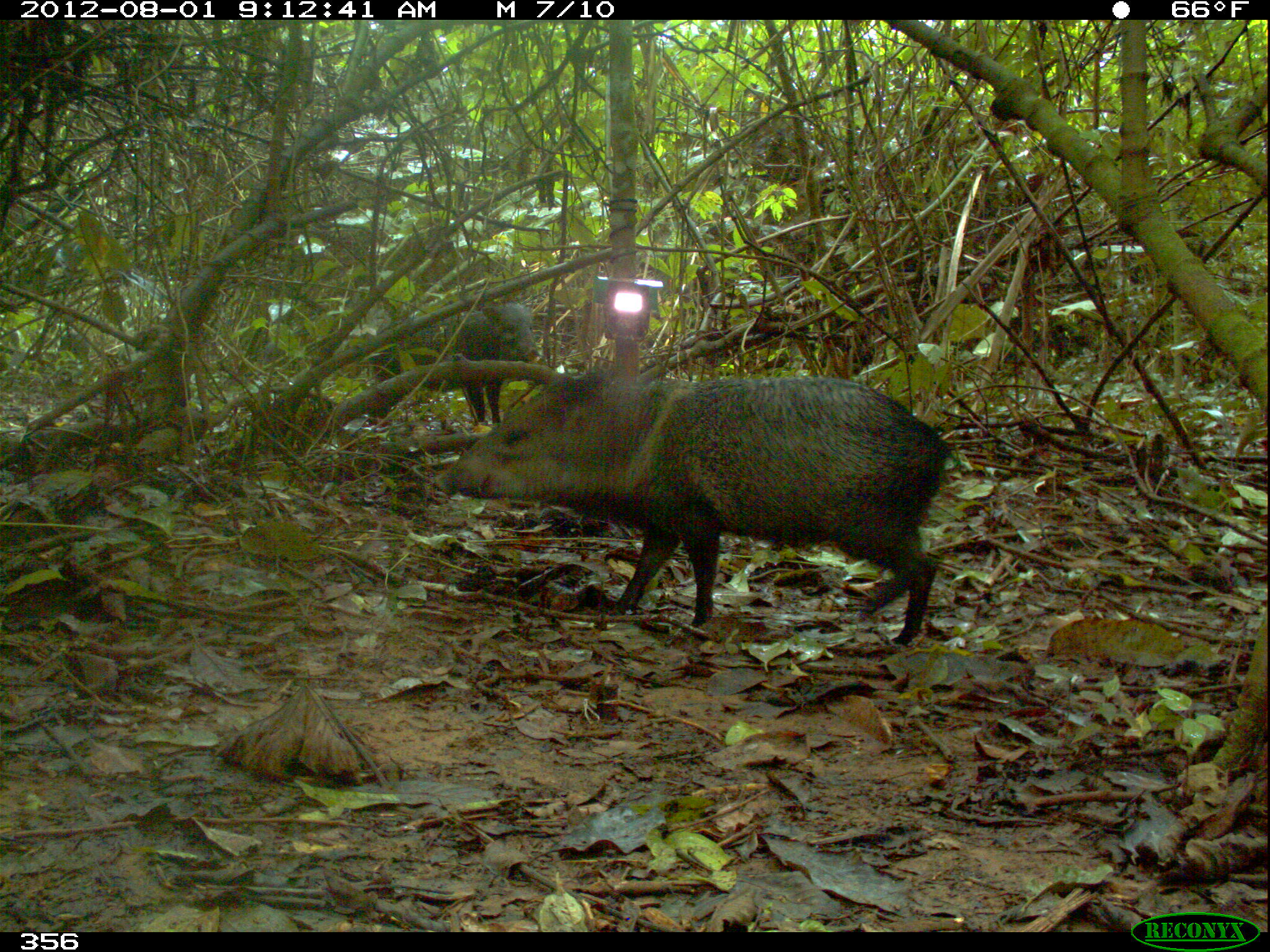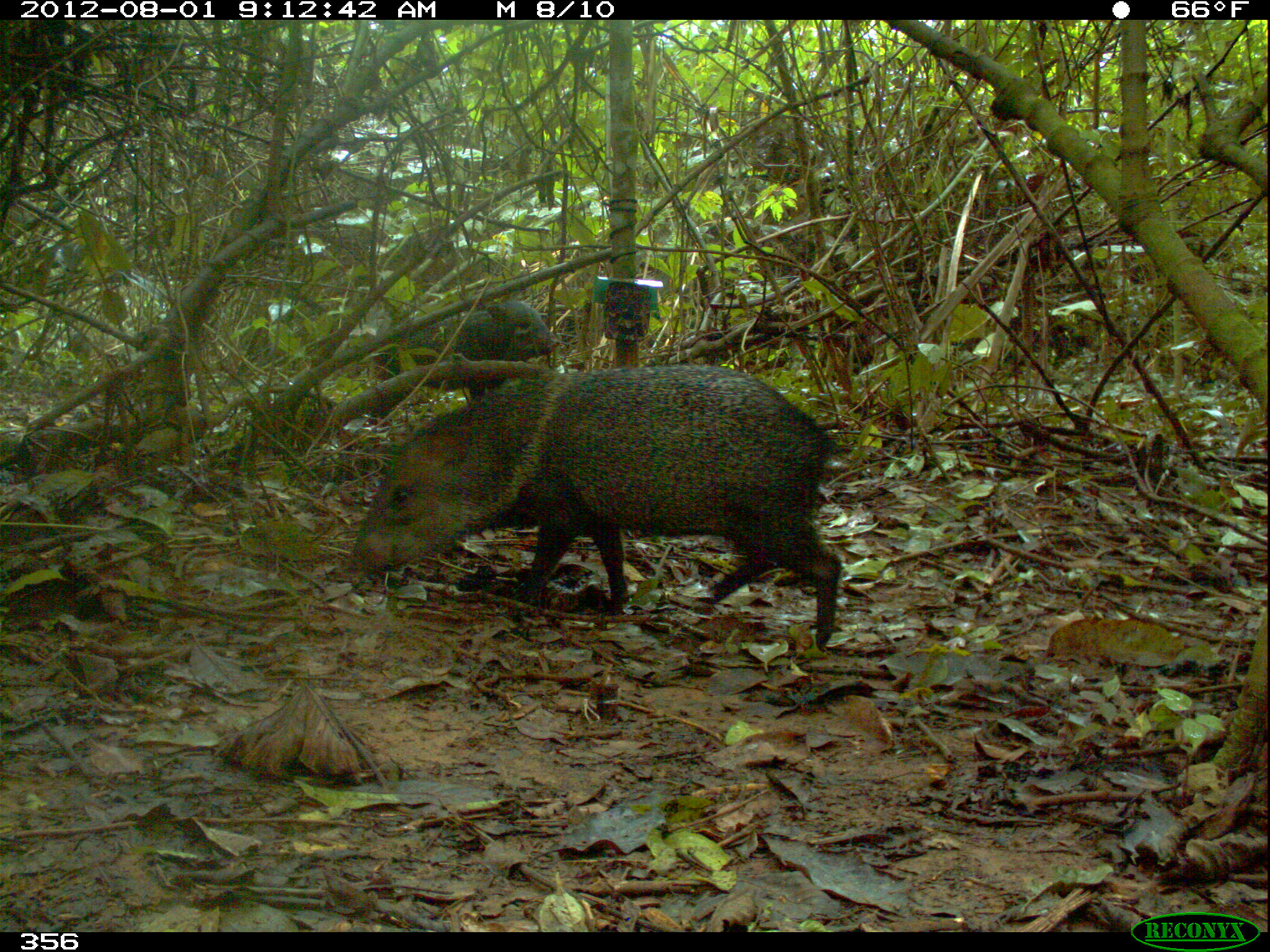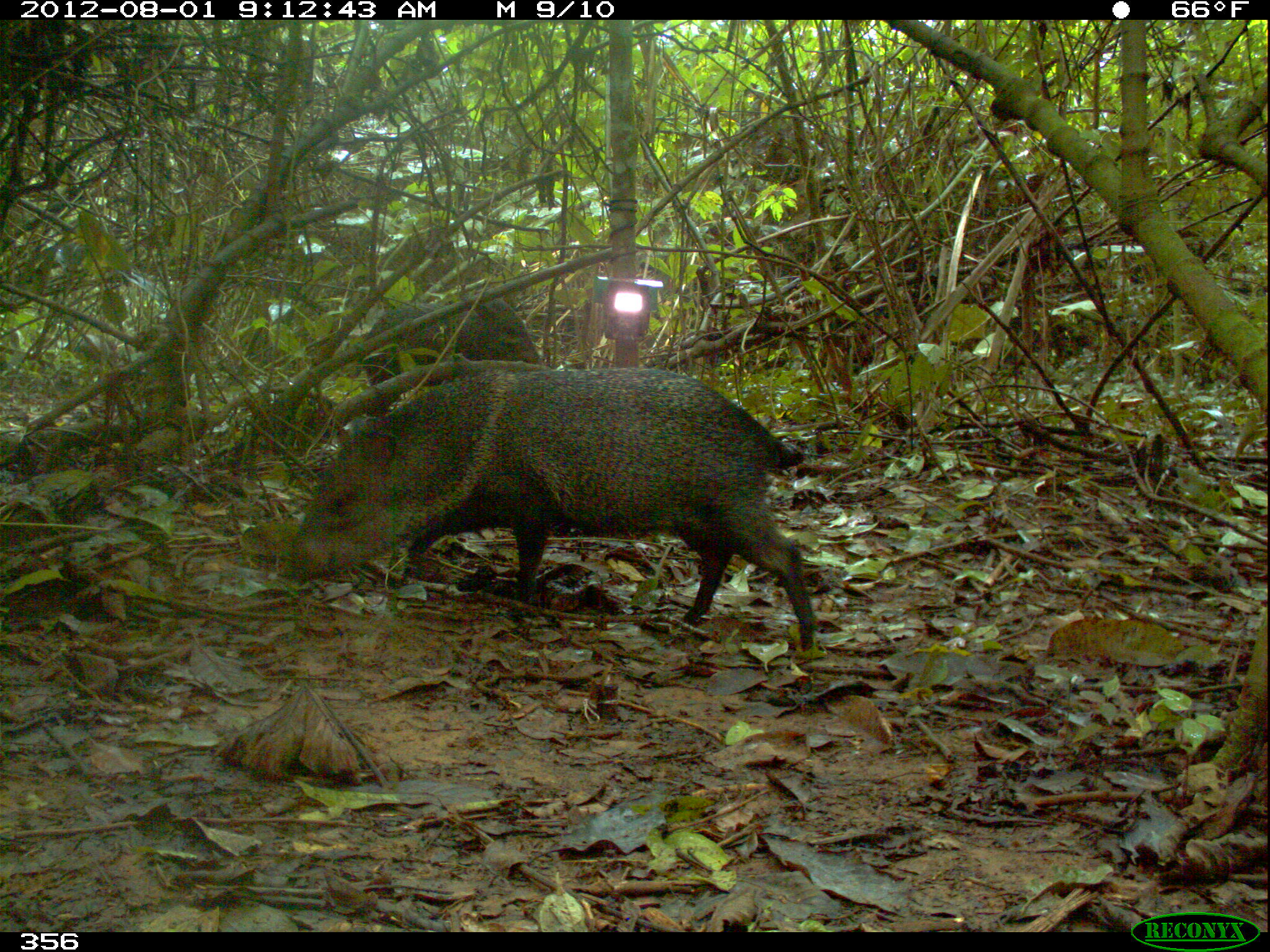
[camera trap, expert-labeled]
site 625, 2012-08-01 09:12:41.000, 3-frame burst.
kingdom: Animalia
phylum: Chordata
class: Mammalia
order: Artiodactyla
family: Tayassuidae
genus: Pecari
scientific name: Pecari tajacu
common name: collared peccary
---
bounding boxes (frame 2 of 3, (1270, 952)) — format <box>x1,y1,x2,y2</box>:
pecari tajacu: <box>341,363,841,648</box>; <box>368,298,559,427</box>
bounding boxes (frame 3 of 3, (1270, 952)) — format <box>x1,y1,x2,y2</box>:
pecari tajacu: <box>279,363,814,651</box>; <box>365,296,539,384</box>